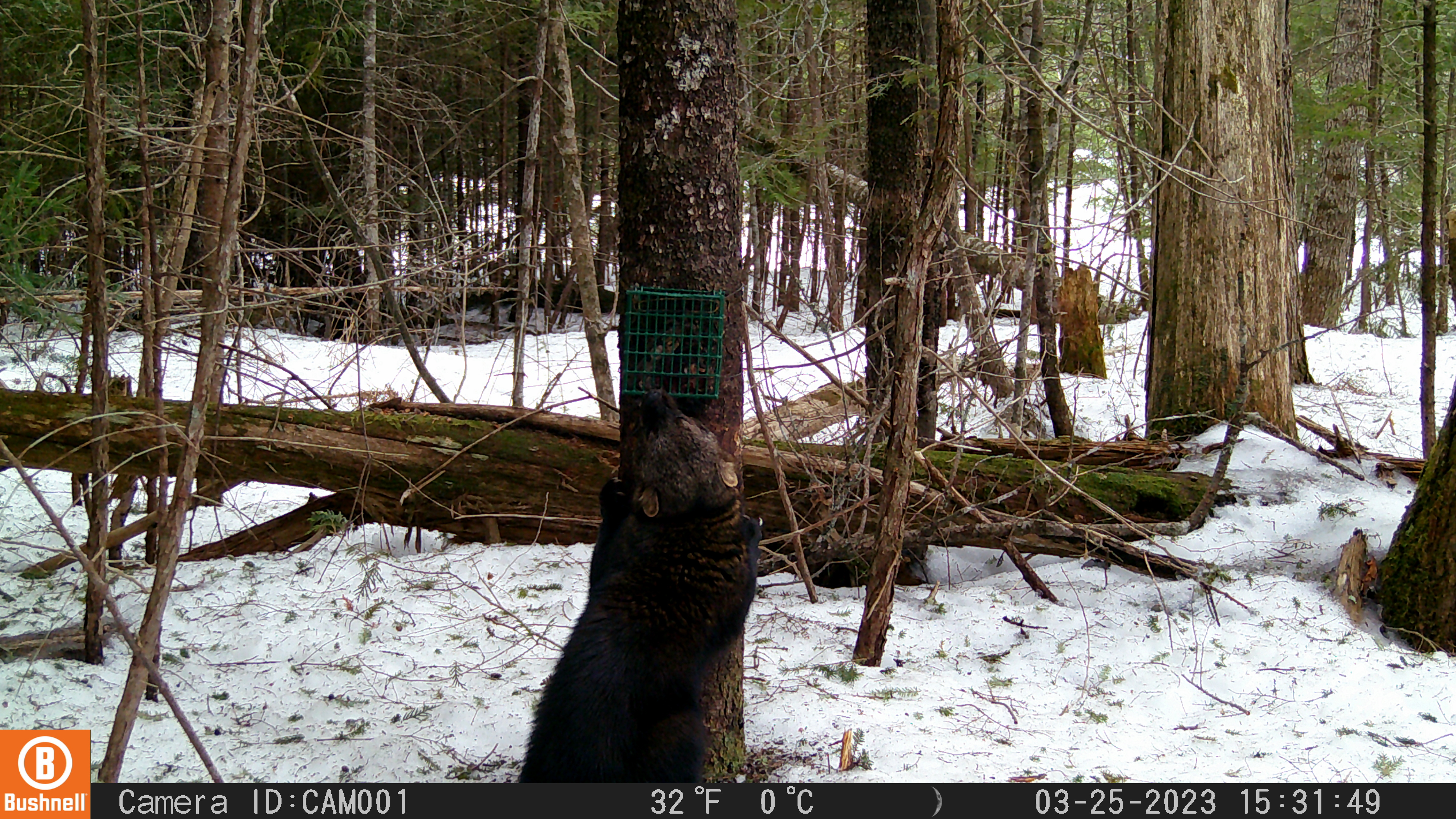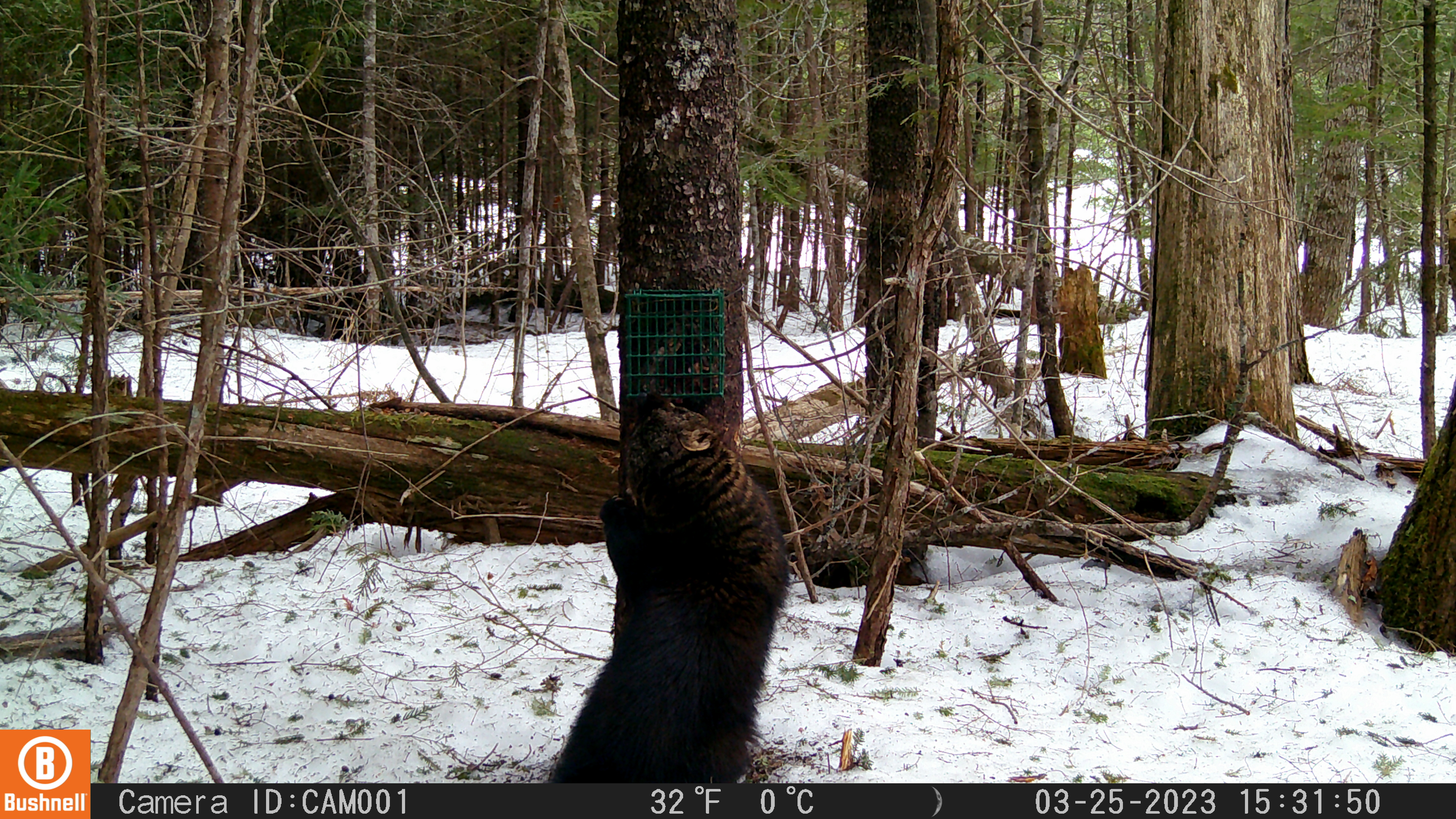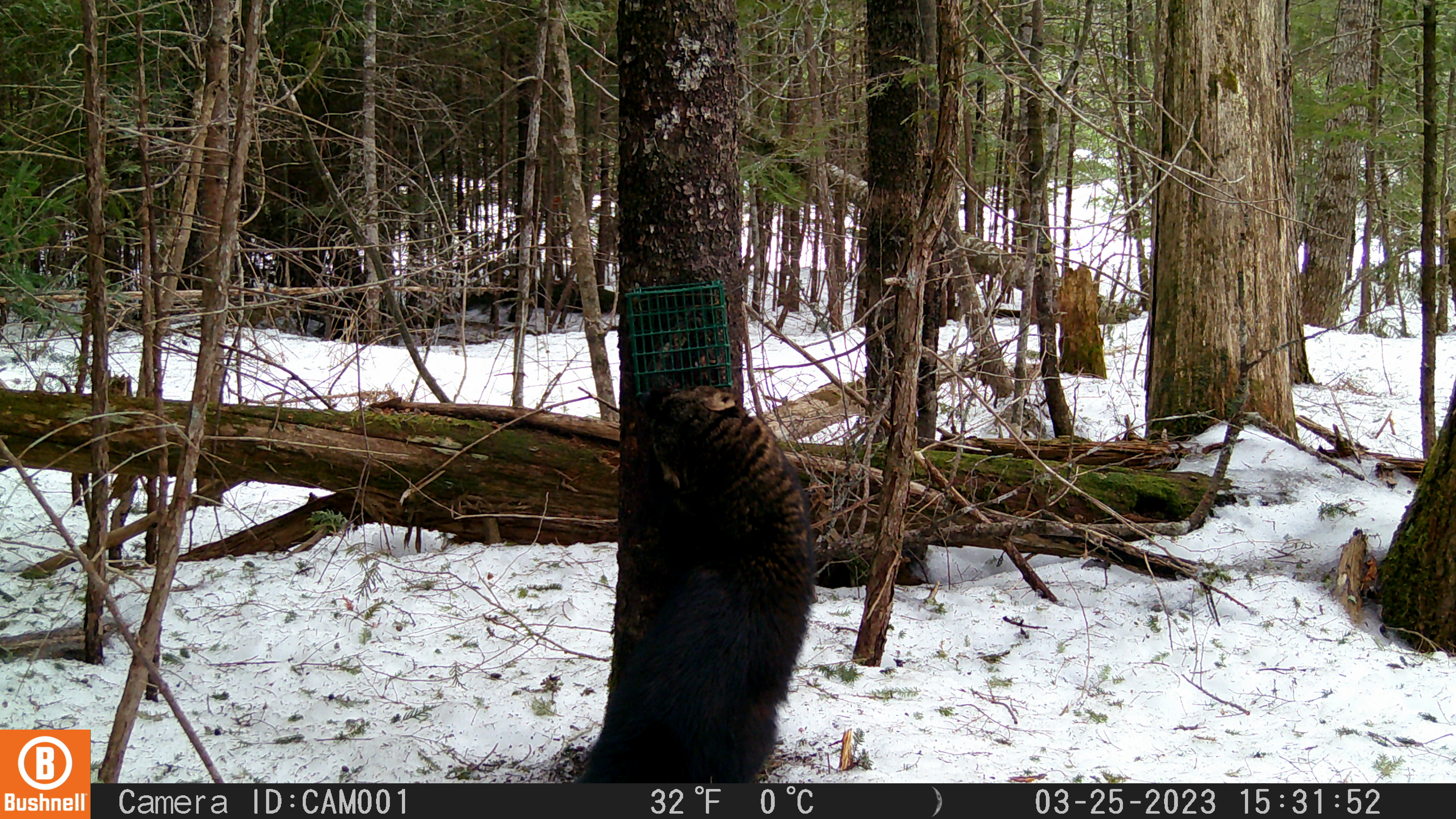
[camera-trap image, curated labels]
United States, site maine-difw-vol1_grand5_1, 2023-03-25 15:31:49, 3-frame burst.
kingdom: Animalia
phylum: Chordata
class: Mammalia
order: Carnivora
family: Mustelidae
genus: Pekania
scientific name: Pekania pennanti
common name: fisher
Fisher (Pekania pennanti).